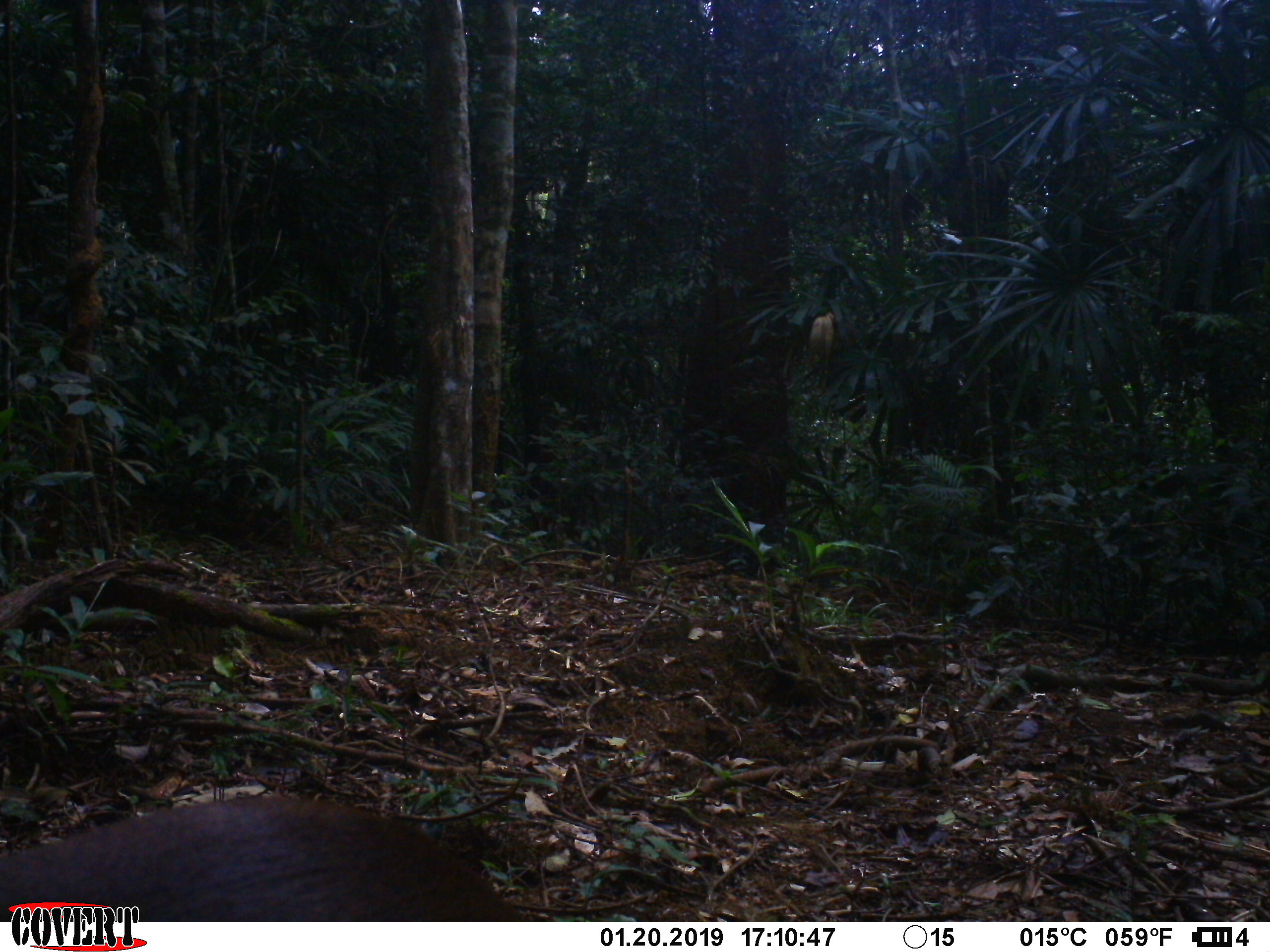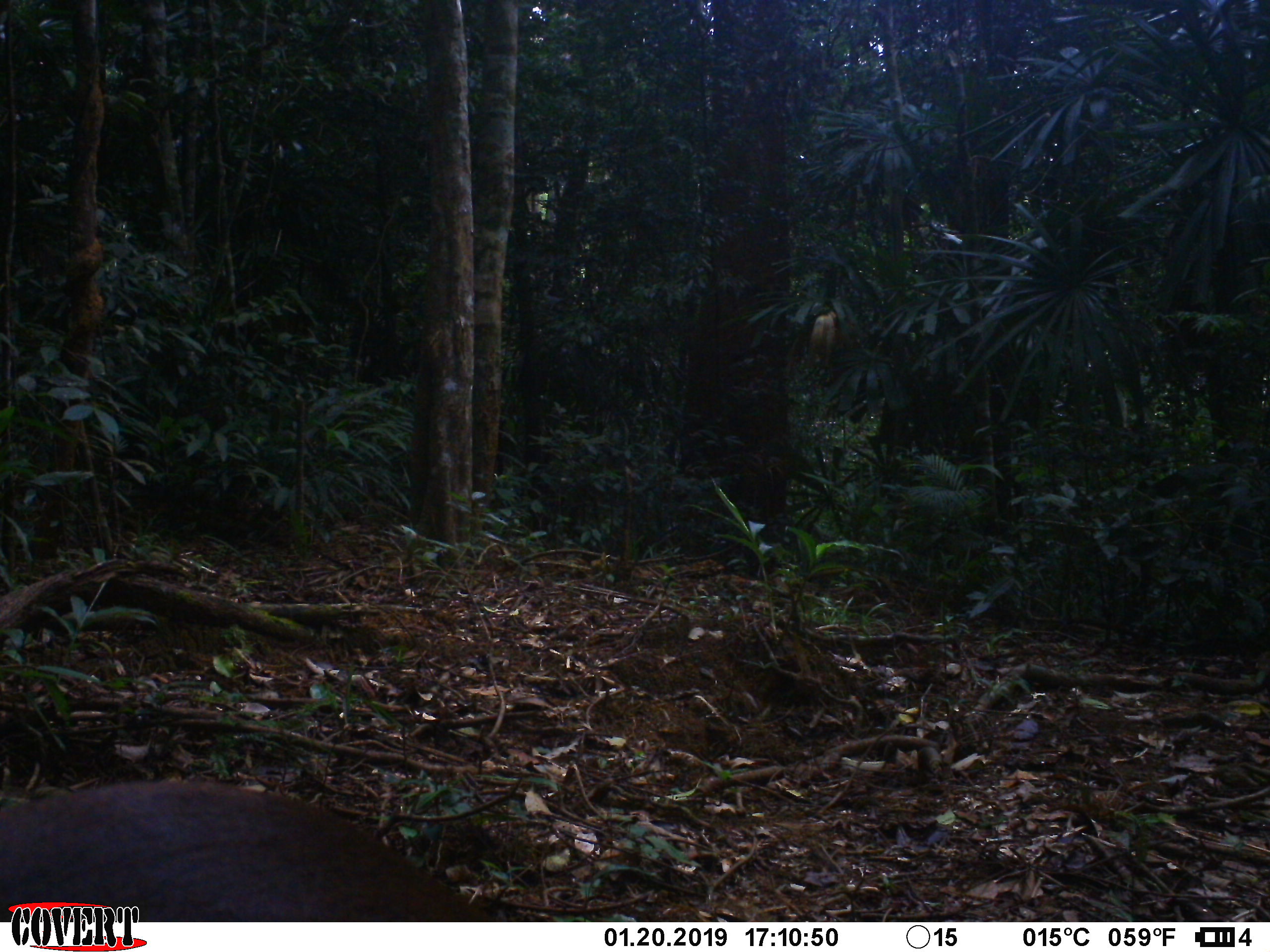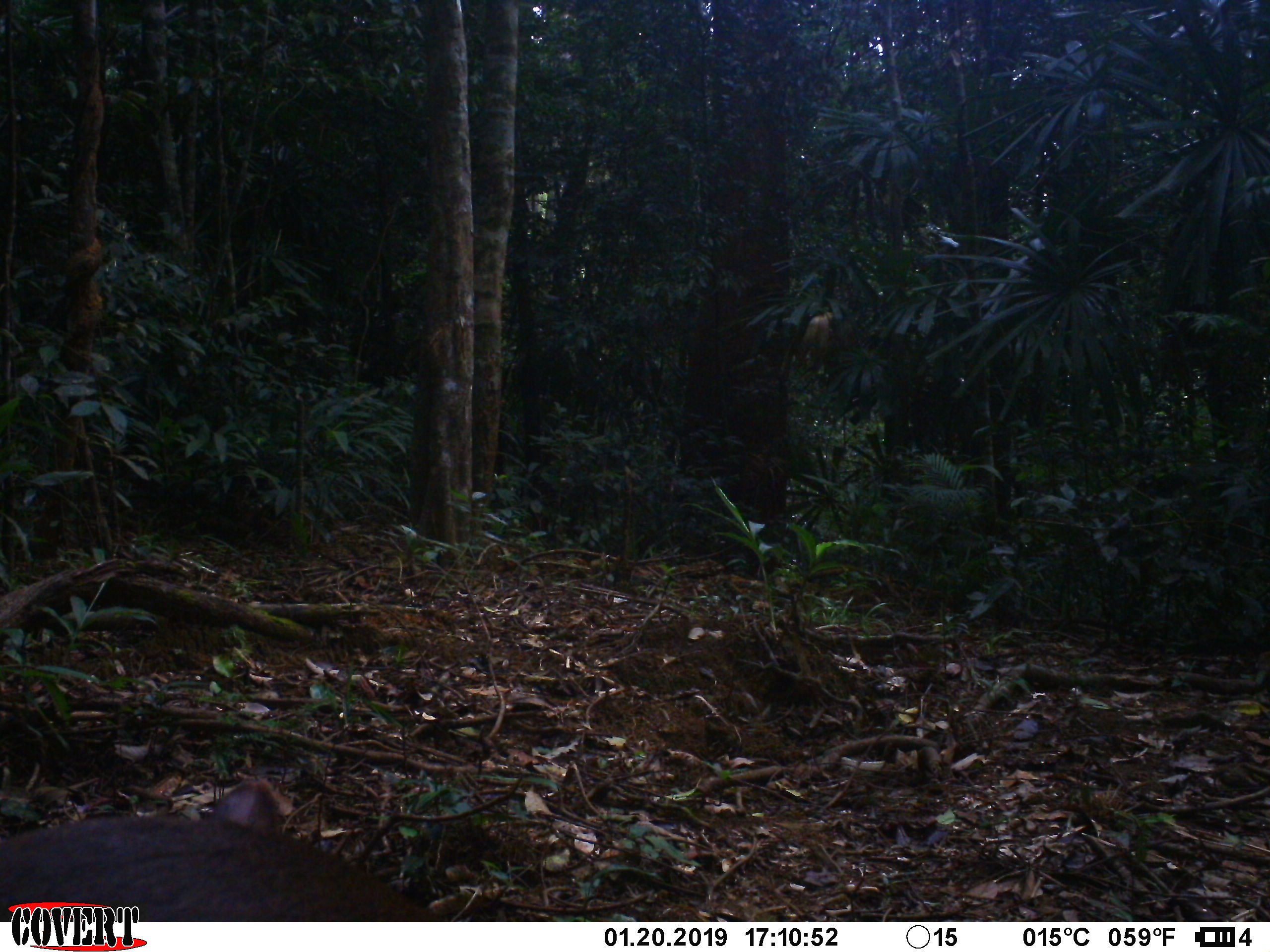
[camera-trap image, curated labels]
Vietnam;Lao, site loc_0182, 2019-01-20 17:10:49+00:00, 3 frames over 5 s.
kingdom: Animalia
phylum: Chordata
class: Mammalia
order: Artiodactyla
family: Cervidae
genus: Muntiacus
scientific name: Muntiacus vuquangensis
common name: large-antlered muntjac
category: large antlered muntjac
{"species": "large antlered muntjac (large-antlered muntjac) (Muntiacus vuquangensis)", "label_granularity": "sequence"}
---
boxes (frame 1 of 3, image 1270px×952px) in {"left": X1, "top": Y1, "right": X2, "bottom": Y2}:
large antlered muntjac: {"left": 0, "top": 797, "right": 520, "bottom": 922}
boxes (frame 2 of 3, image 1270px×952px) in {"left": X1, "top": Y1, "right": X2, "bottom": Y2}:
large antlered muntjac: {"left": 0, "top": 783, "right": 491, "bottom": 921}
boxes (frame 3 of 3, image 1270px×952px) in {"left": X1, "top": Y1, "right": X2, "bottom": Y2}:
large antlered muntjac: {"left": 0, "top": 779, "right": 439, "bottom": 921}